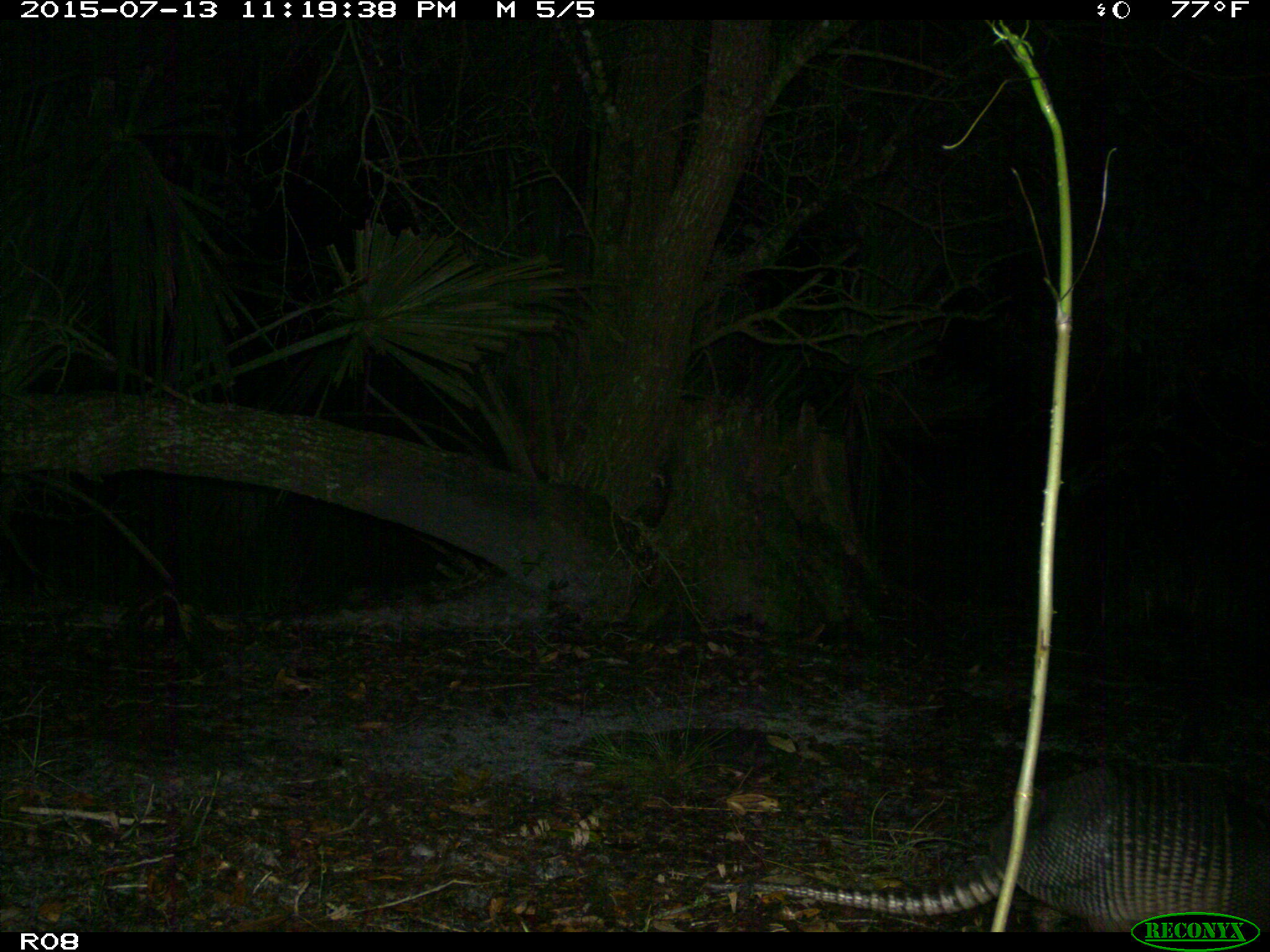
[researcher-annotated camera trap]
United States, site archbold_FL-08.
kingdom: Animalia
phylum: Chordata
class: Mammalia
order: Cingulata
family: Dasypodidae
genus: Dasypus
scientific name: Dasypus novemcinctus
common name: nine-banded armadillo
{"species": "Dasypus novemcinctus (nine-banded armadillo)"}